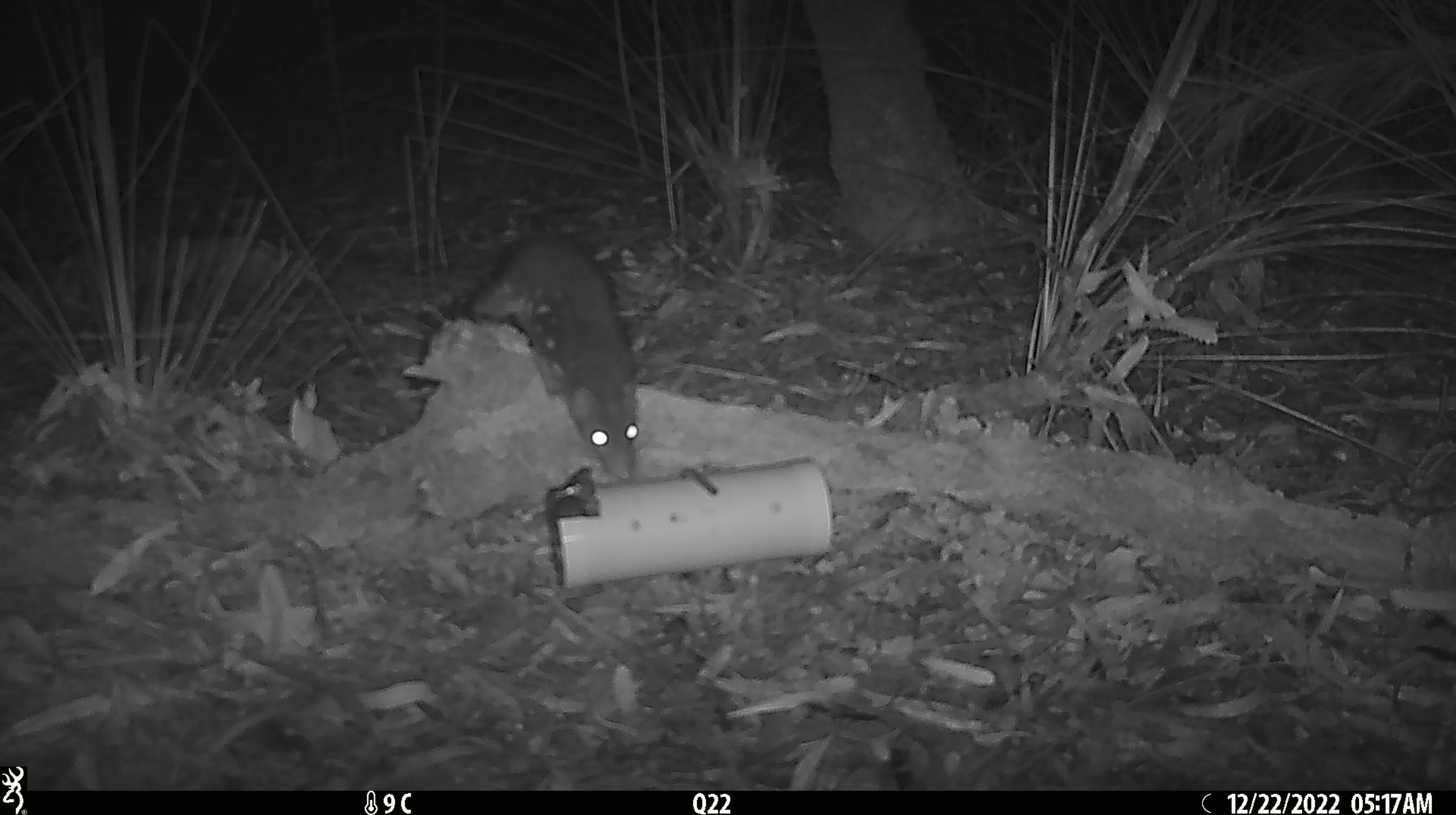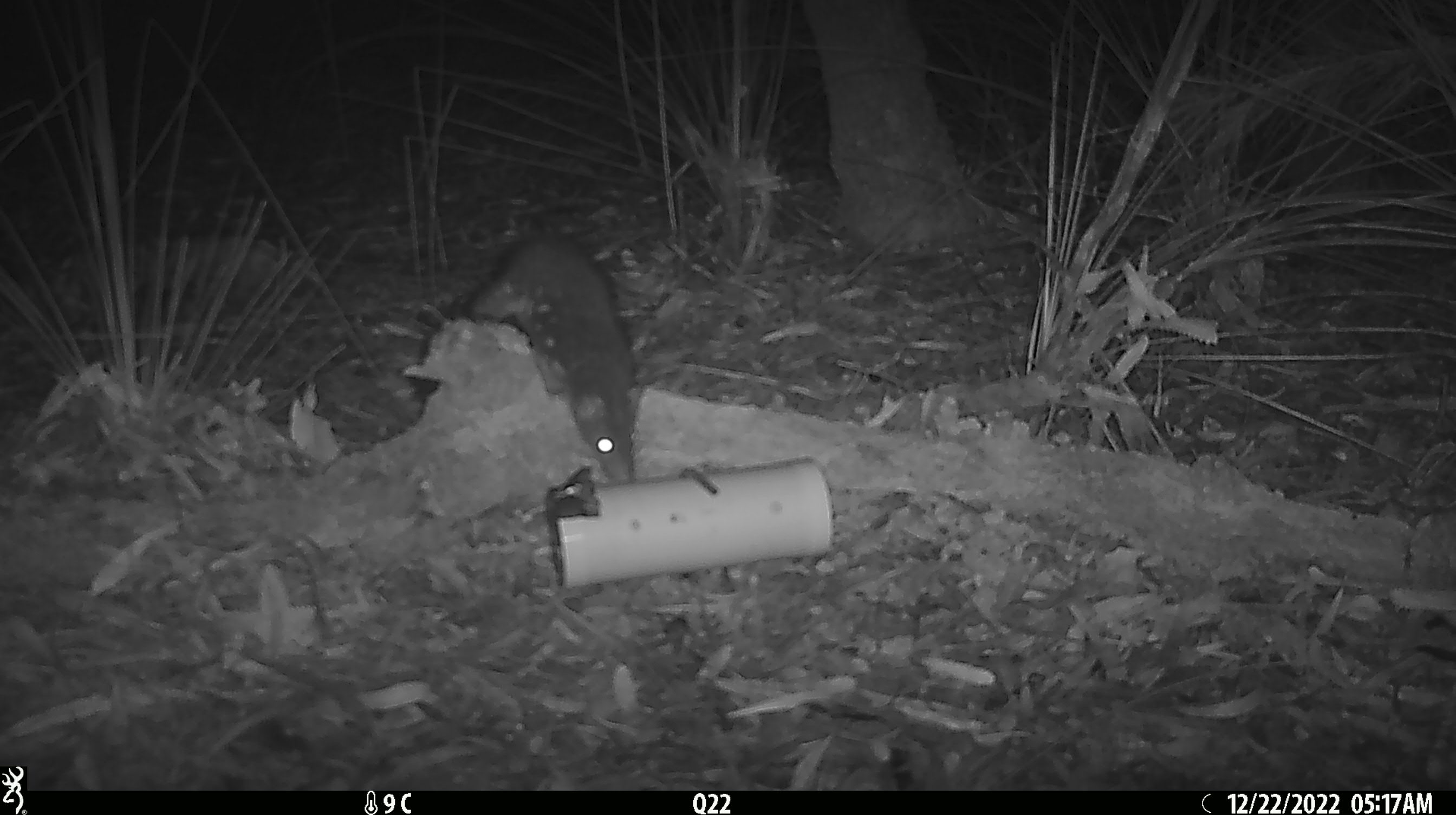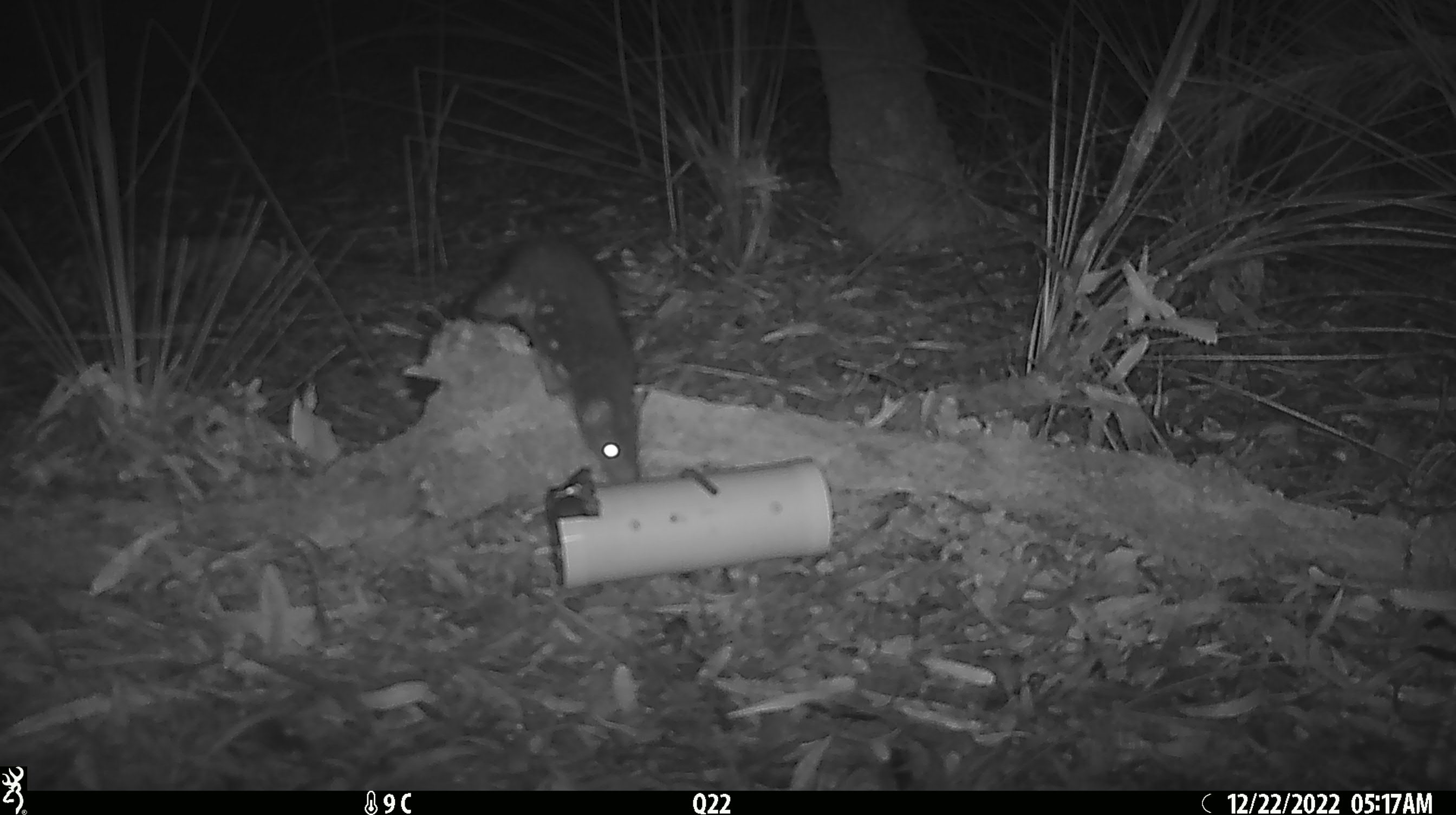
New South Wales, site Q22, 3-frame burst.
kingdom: Animalia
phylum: Chordata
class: Mammalia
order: Dasyuromorphia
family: Dasyuridae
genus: Dasyurus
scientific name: Dasyurus maculatus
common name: spotted-tailed quoll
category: quoll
Quoll (spotted-tailed quoll) (Dasyurus maculatus).